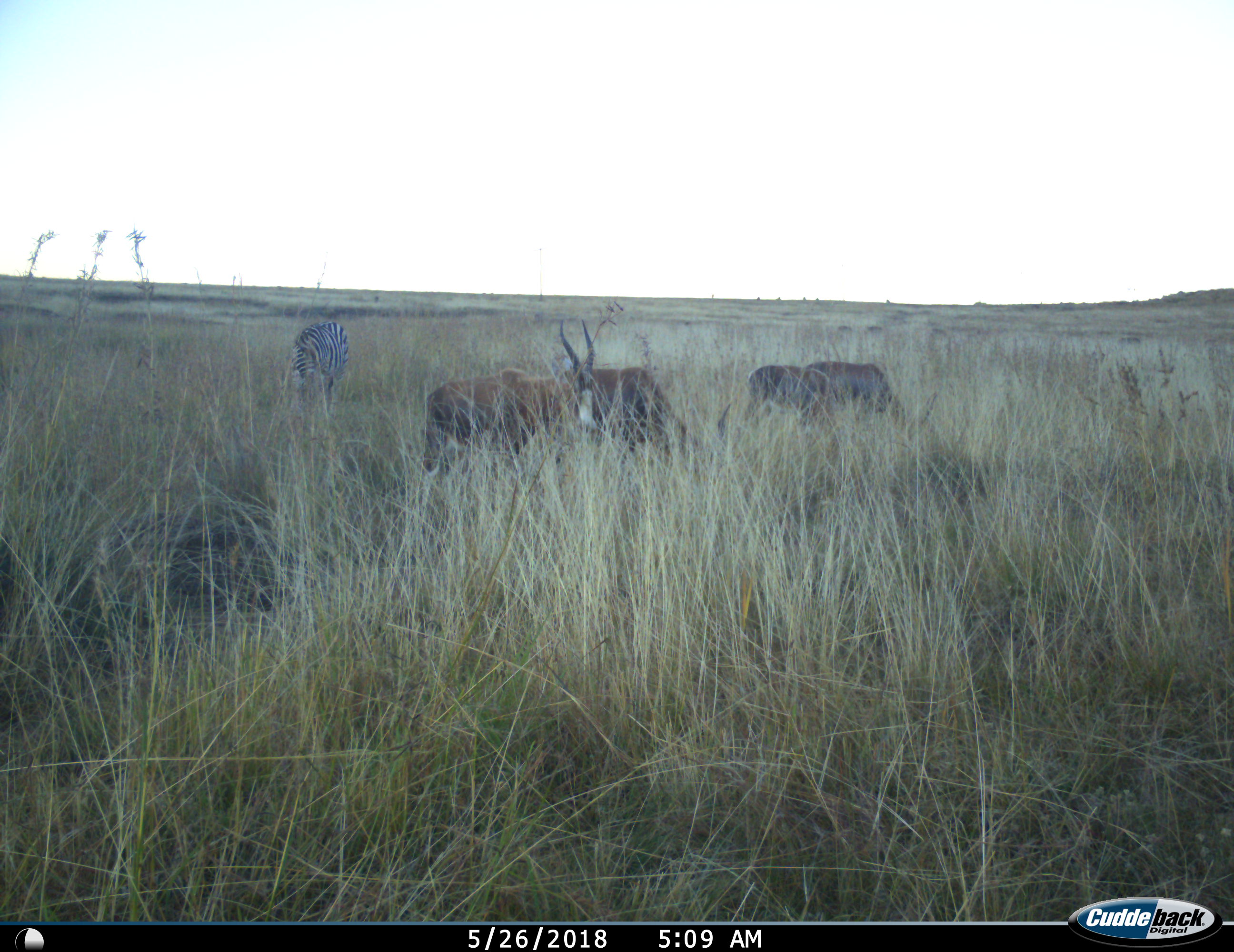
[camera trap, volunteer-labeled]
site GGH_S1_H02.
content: unidentified animal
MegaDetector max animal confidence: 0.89